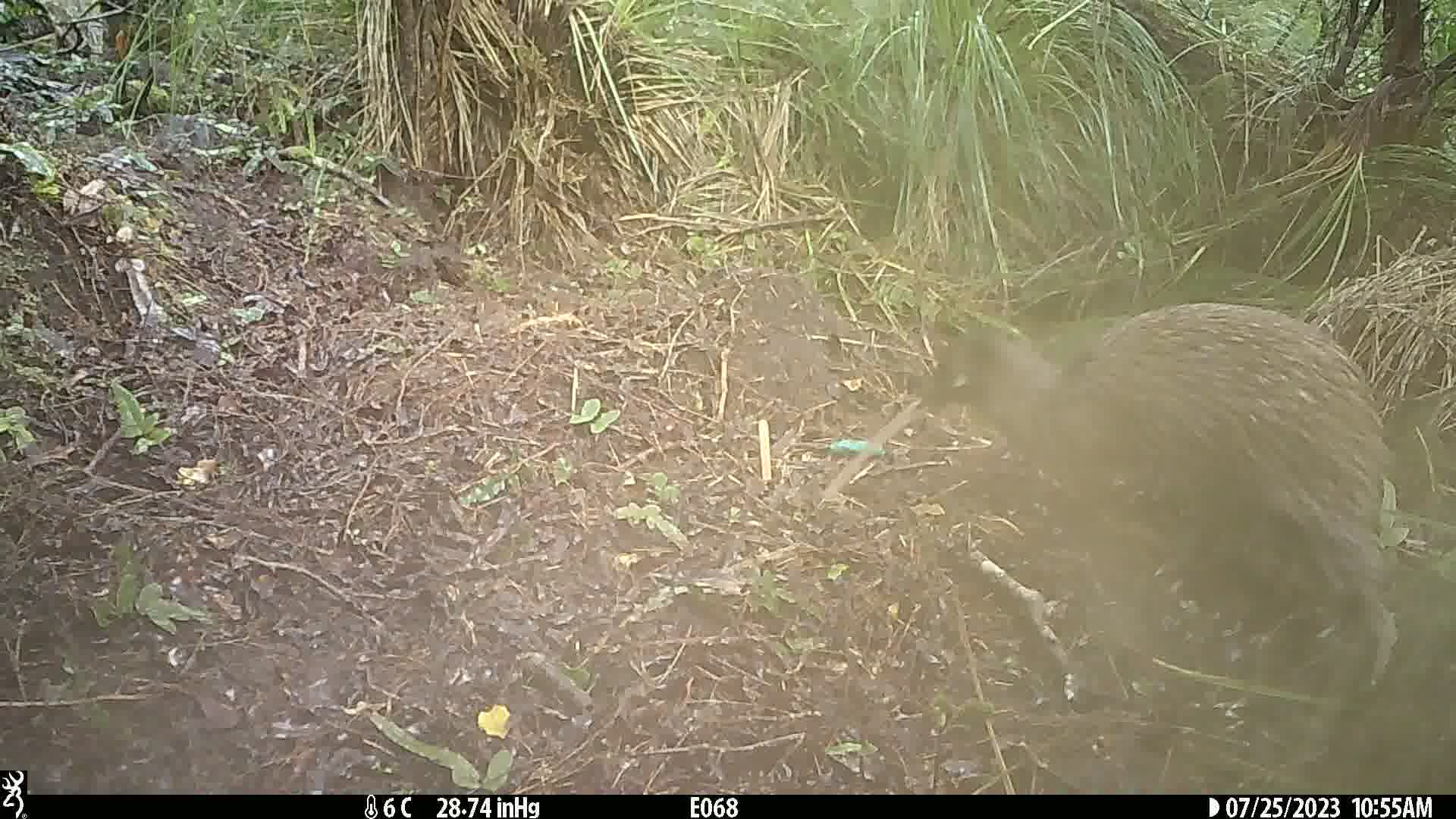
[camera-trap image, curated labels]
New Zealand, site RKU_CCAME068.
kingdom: Animalia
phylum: Chordata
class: Aves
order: Apterygiformes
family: Apterygidae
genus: Apteryx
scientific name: Apteryx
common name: kiwi